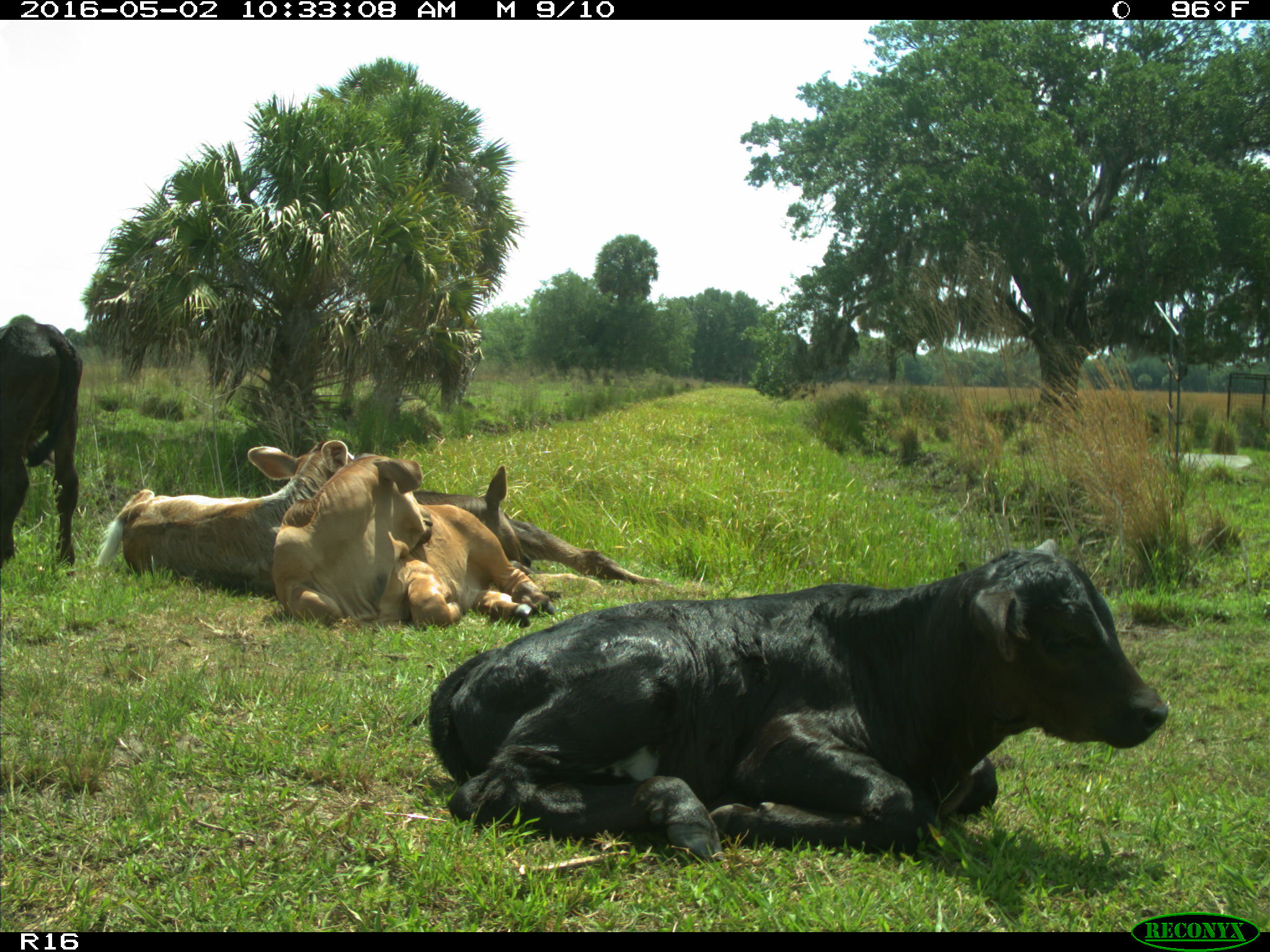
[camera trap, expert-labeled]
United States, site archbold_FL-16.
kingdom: Animalia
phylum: Chordata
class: Mammalia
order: Artiodactyla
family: Bovidae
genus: Bos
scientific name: Bos taurus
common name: domestic cow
Bos taurus (domestic cow).